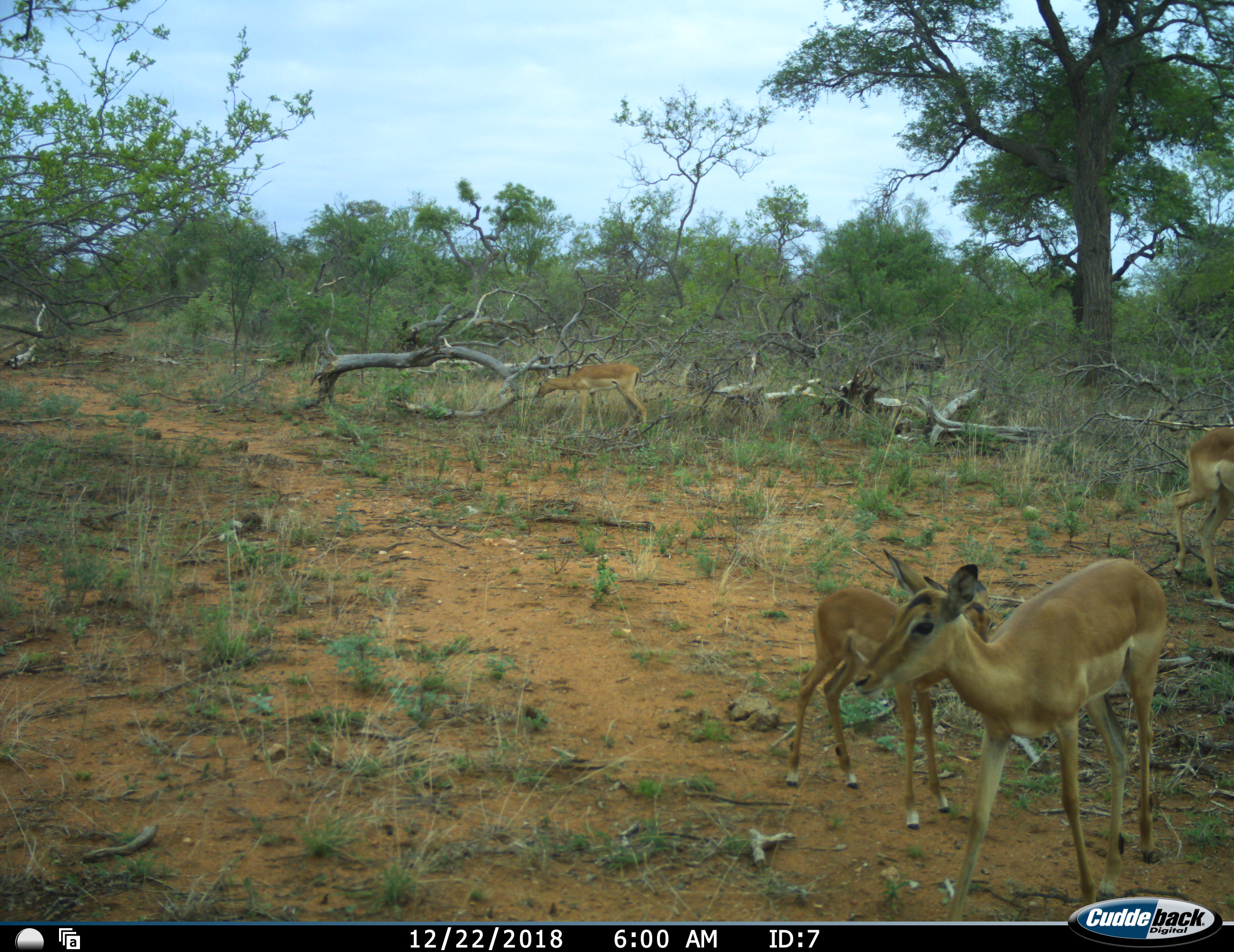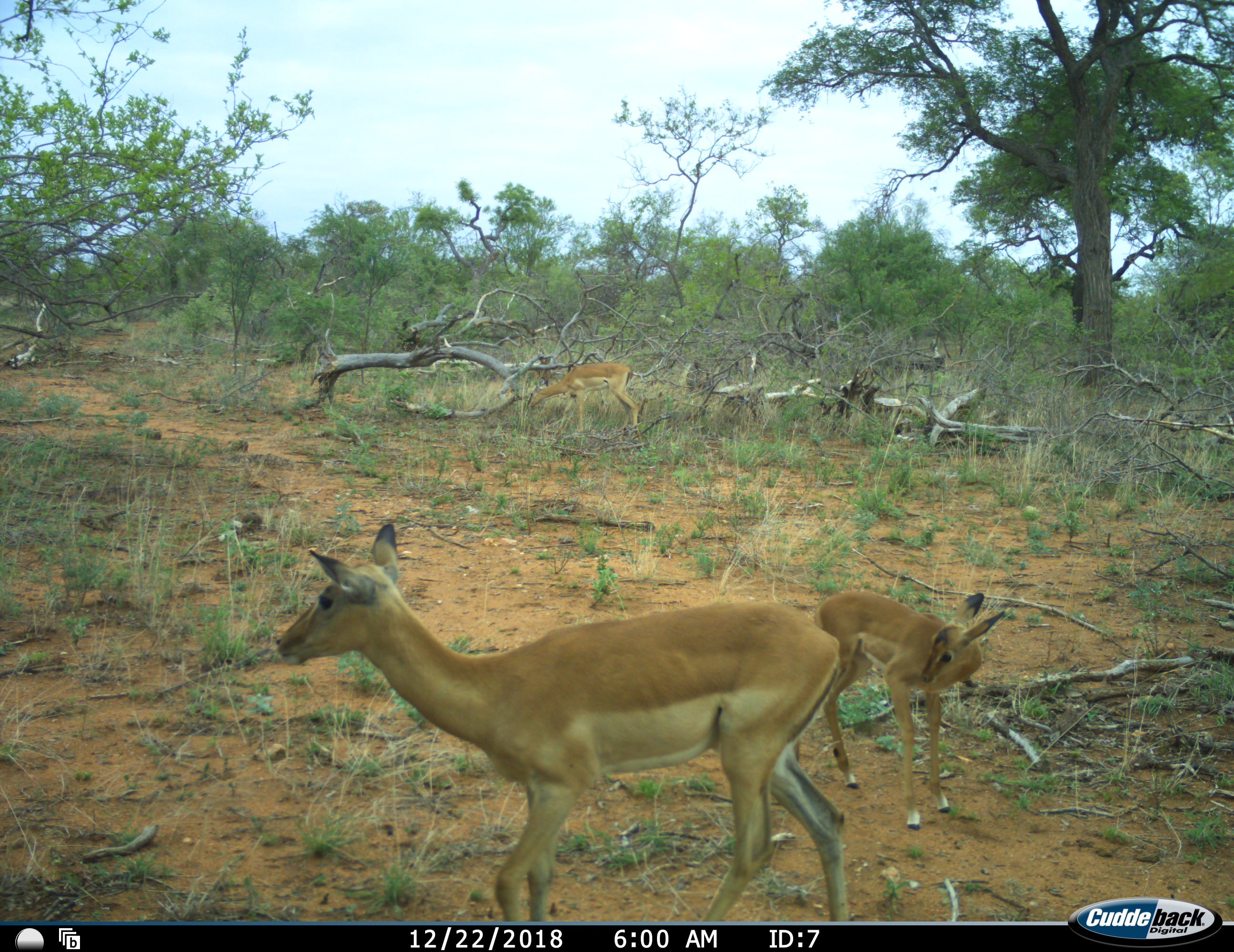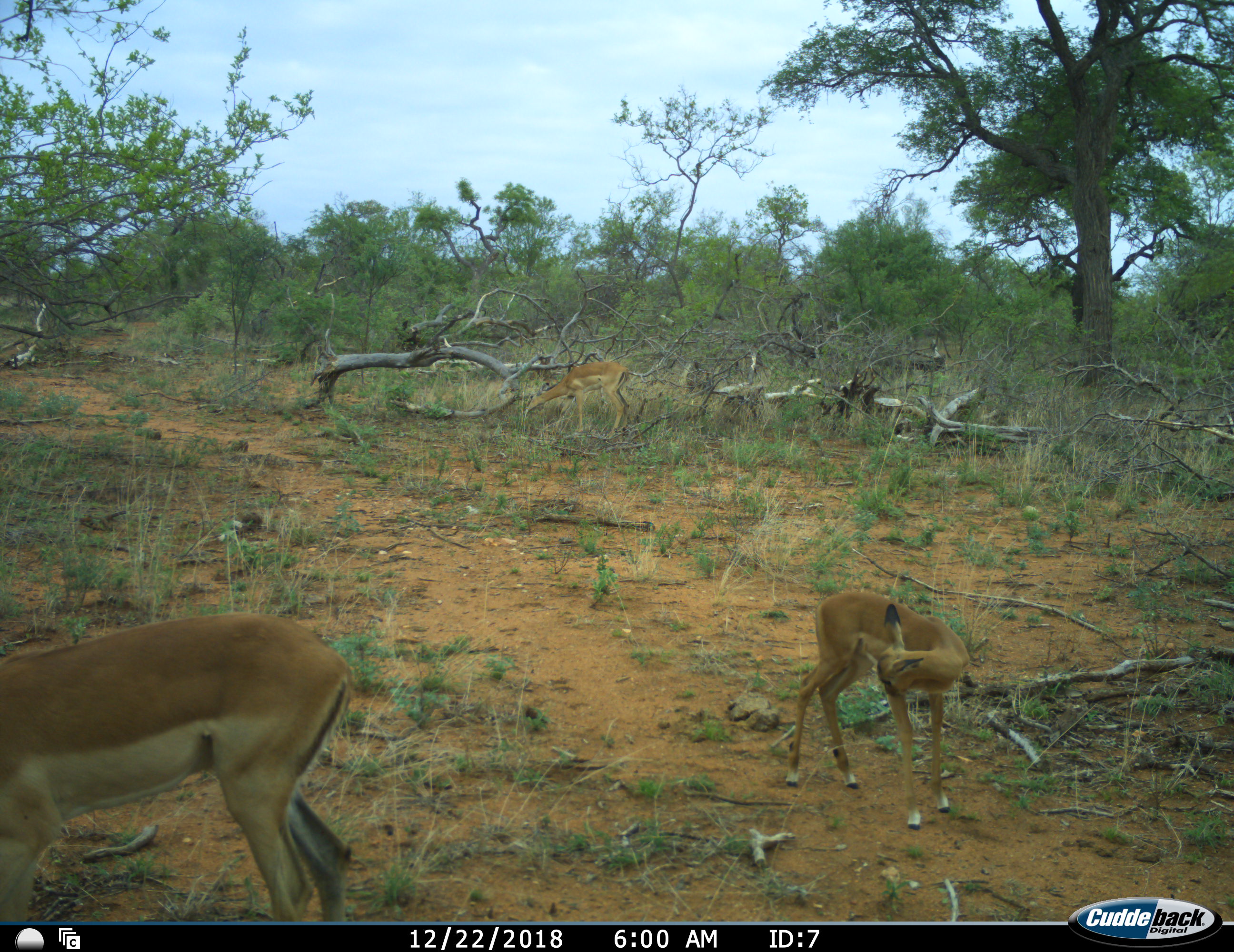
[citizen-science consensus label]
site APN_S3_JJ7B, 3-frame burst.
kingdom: Animalia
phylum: Chordata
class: Mammalia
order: Artiodactyla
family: Bovidae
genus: Aepyceros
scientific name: Aepyceros melampus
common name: impala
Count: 4.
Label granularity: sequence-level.